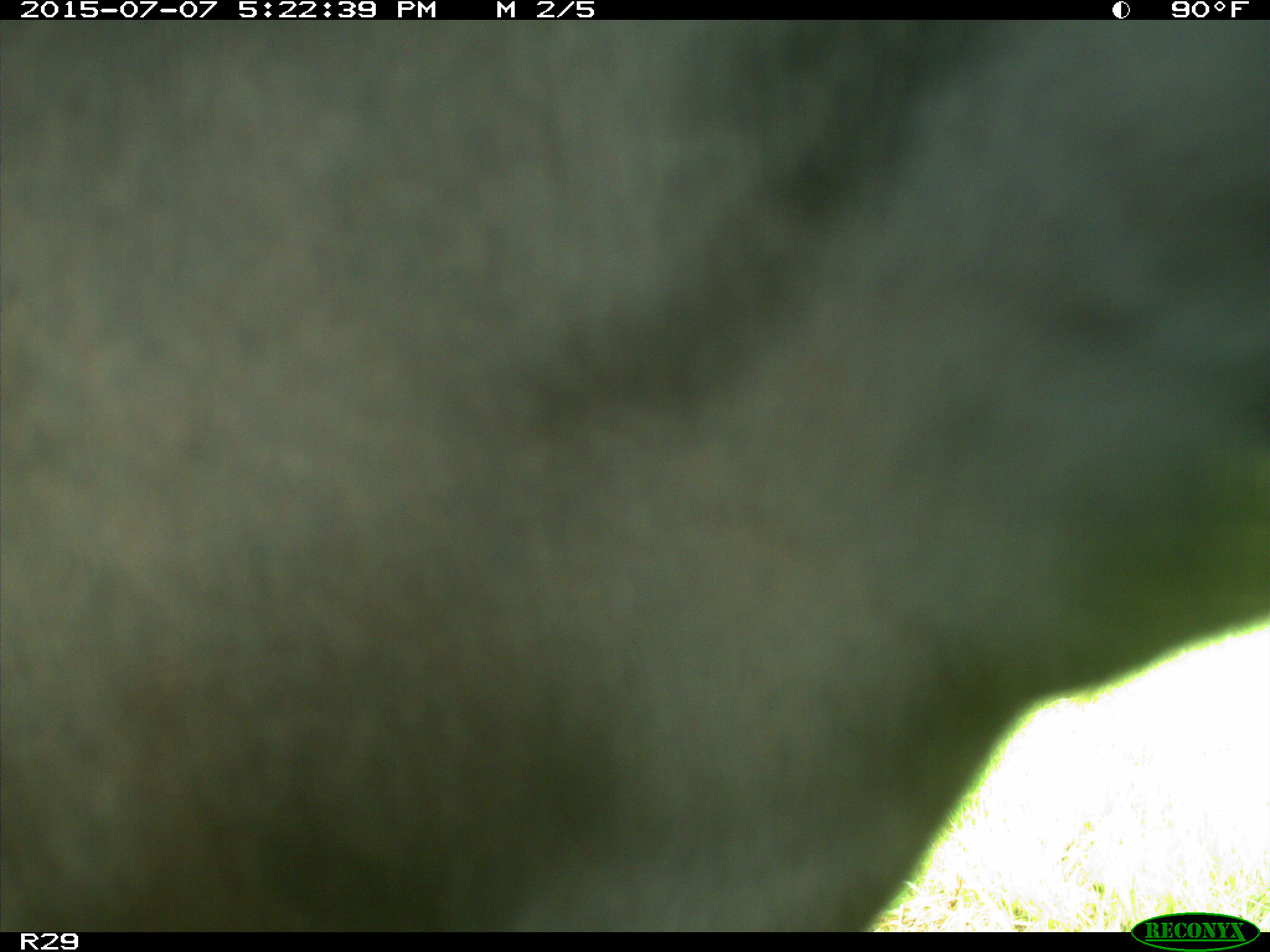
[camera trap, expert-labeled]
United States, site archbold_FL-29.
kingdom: Animalia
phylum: Chordata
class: Mammalia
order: Artiodactyla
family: Bovidae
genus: Bos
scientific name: Bos taurus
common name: domestic cow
Bos taurus (domestic cow).